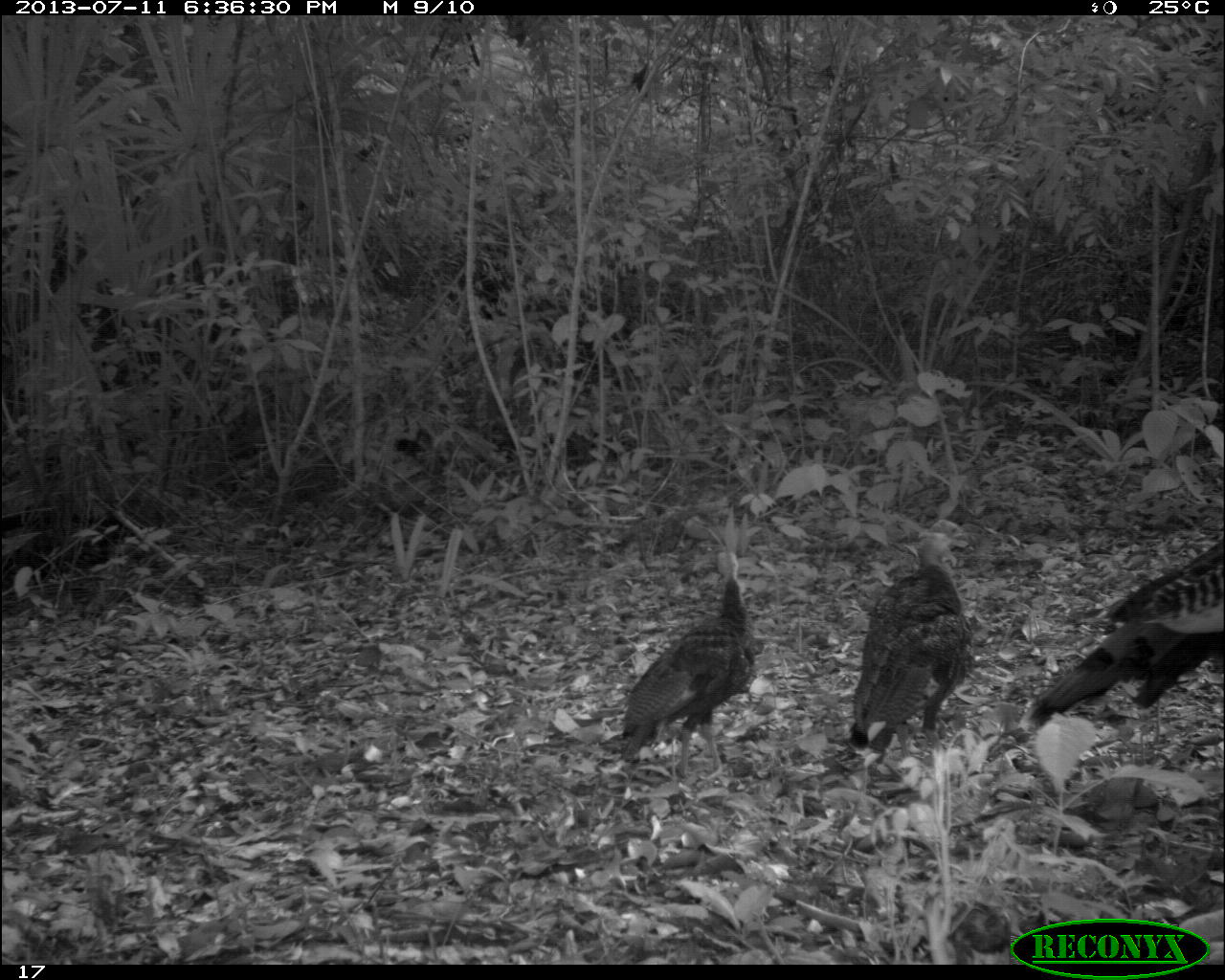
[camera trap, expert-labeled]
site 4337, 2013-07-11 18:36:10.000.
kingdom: Animalia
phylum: Chordata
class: Aves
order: Galliformes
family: Phasianidae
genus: Meleagris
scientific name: Meleagris ocellata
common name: ocellated turkey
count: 5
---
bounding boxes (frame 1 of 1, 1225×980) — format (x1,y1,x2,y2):
meleagris ocellata: (1020,537,1225,736); (846,519,975,774); (616,547,756,780)